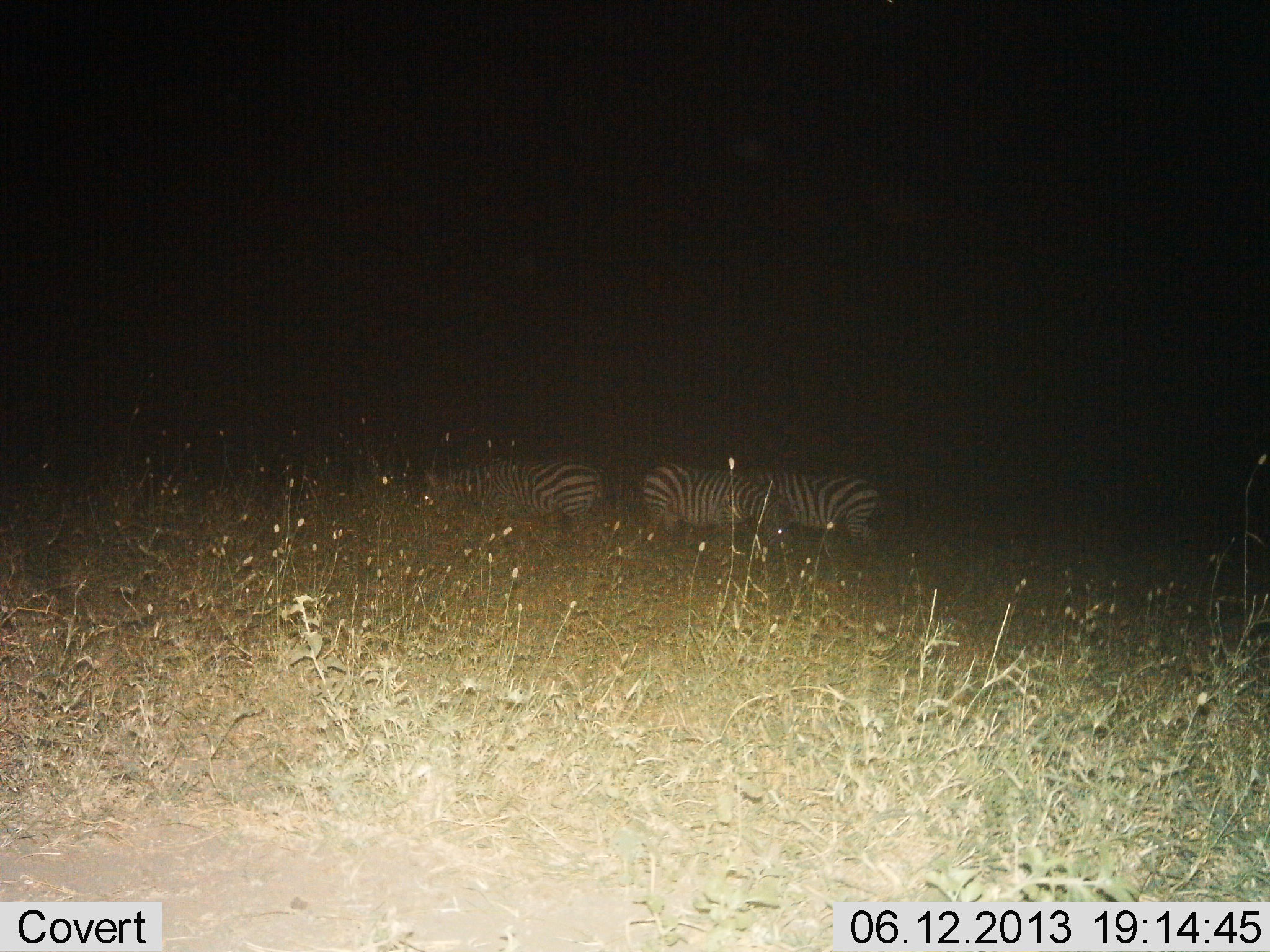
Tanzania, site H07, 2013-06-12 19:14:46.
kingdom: Animalia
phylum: Chordata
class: Mammalia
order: Perissodactyla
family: Equidae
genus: Equus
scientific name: Equus quagga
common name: plains zebra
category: zebra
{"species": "zebra (plains zebra) (Equus quagga)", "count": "3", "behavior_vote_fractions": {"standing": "46%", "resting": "6%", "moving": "14%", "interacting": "3%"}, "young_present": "0%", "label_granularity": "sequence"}